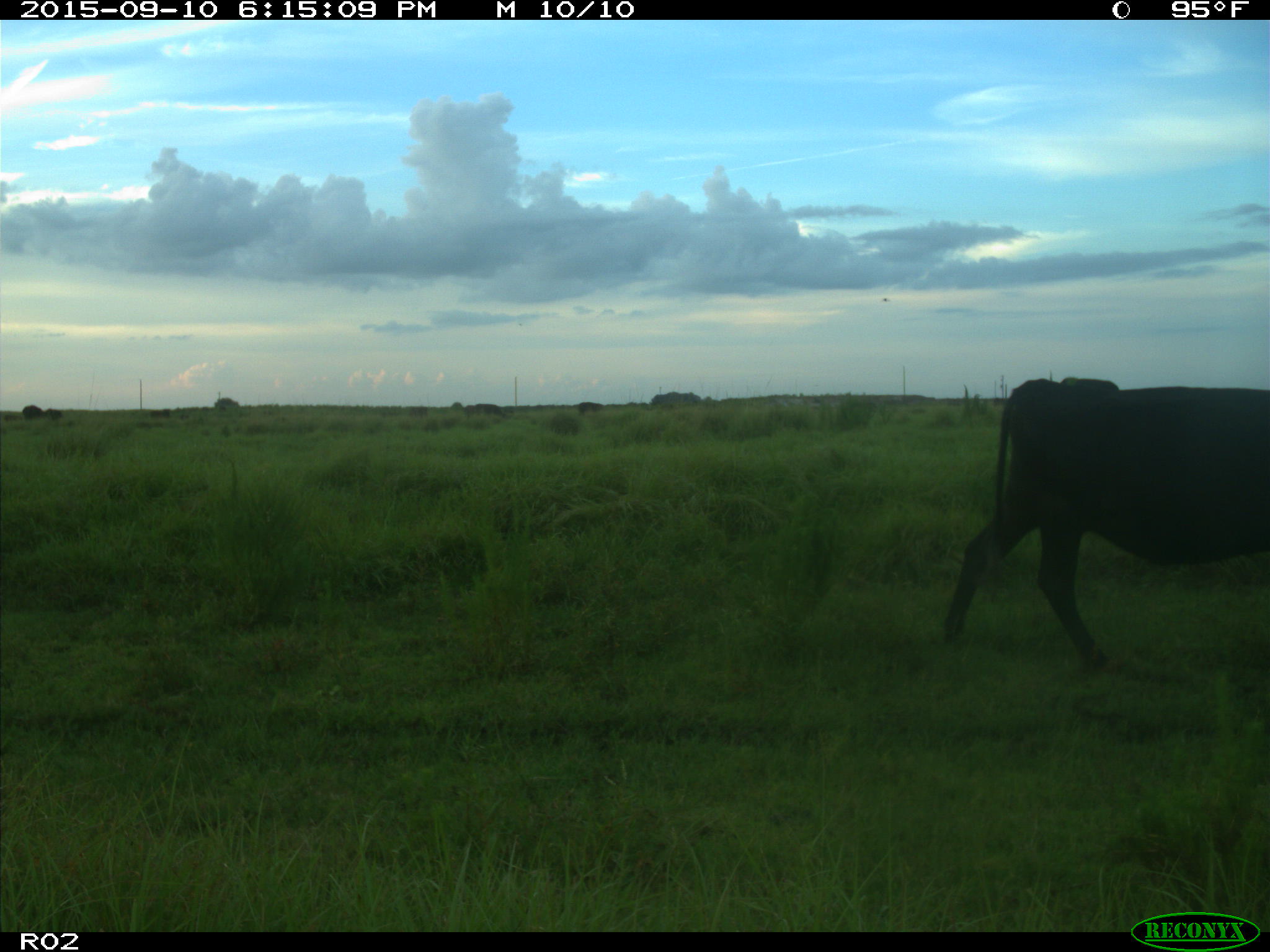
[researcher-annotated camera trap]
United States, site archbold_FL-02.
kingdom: Animalia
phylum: Chordata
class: Mammalia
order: Artiodactyla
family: Bovidae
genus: Bos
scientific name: Bos taurus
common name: domestic cow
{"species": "Bos taurus (domestic cow)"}